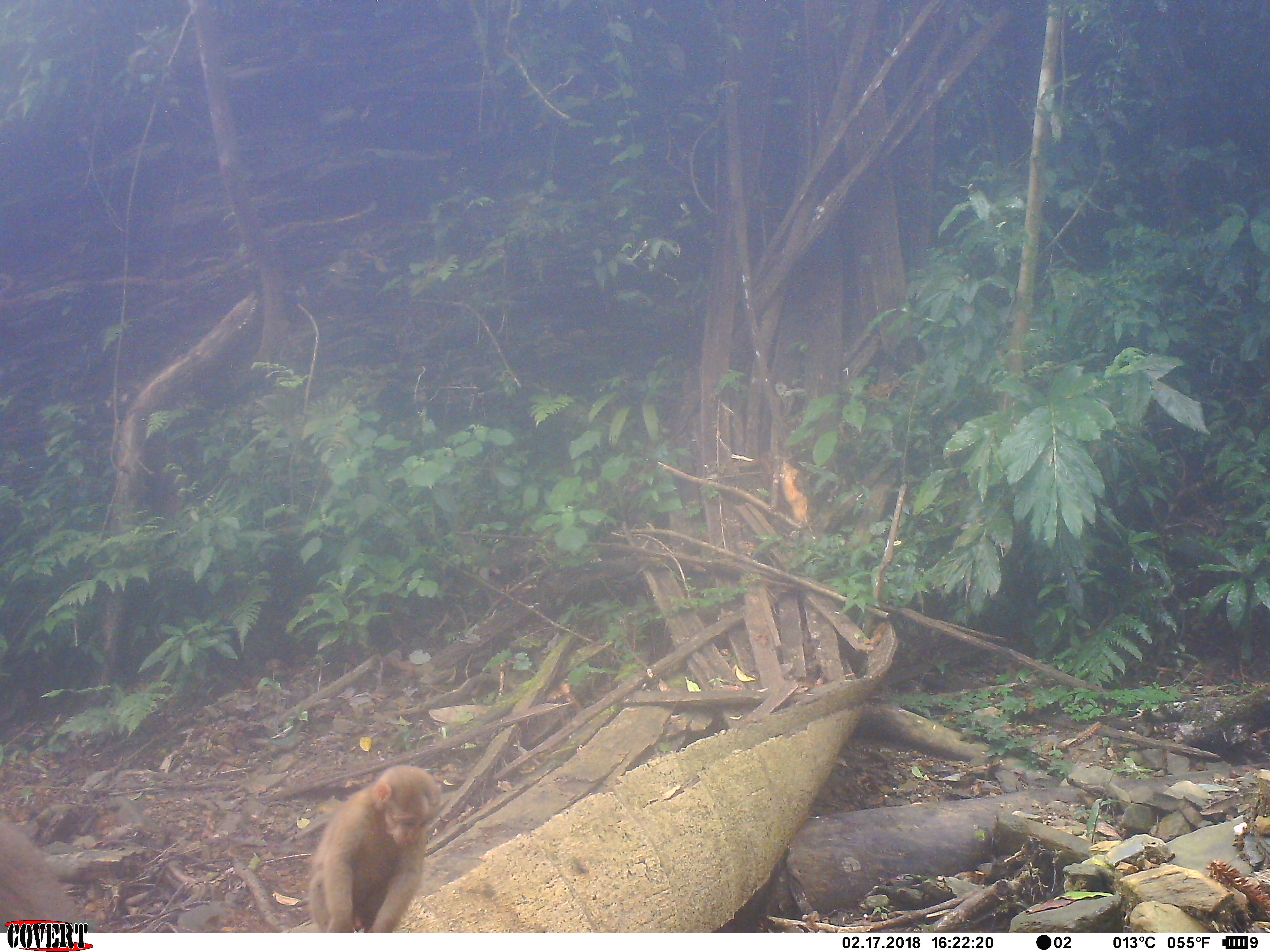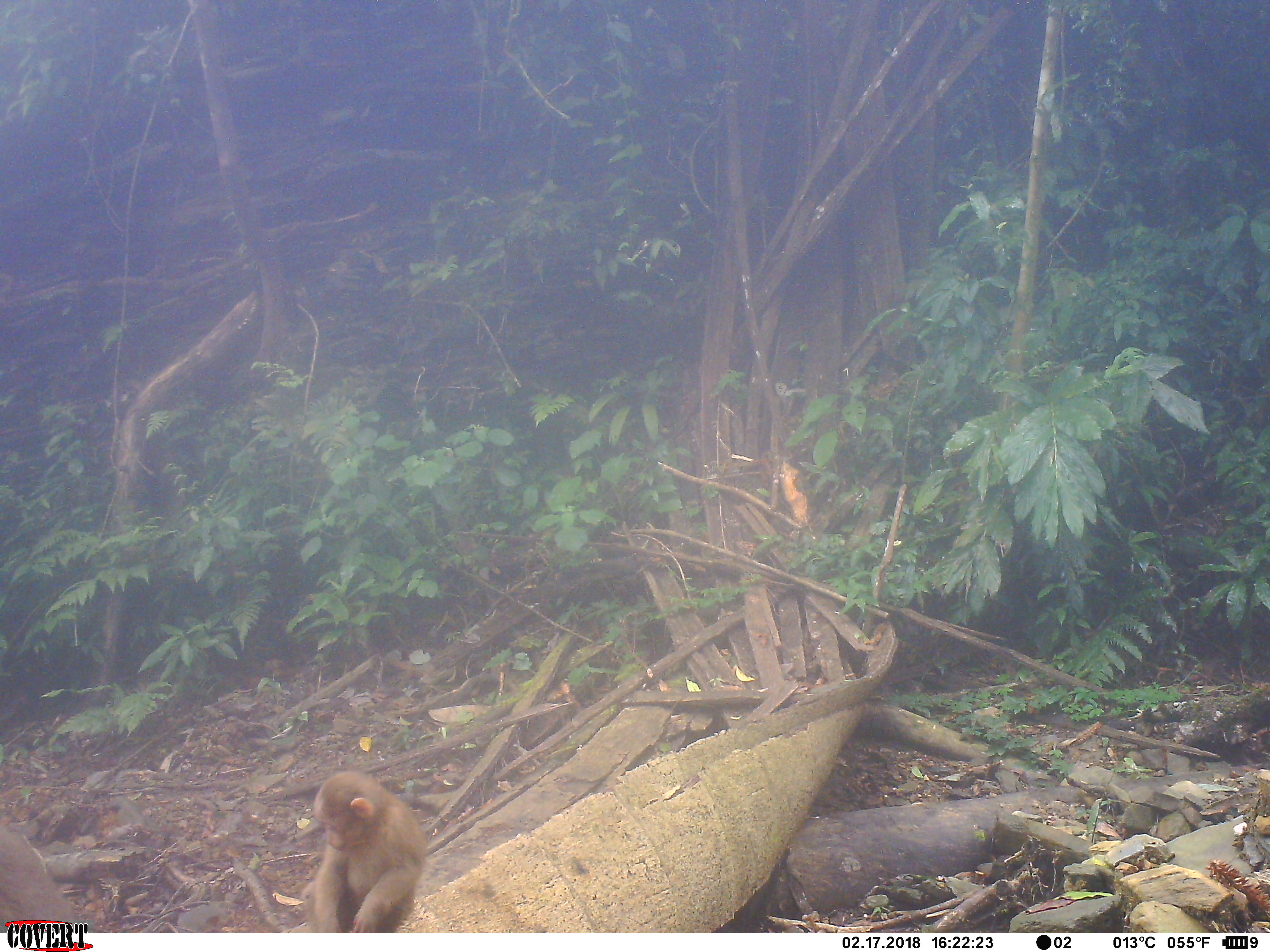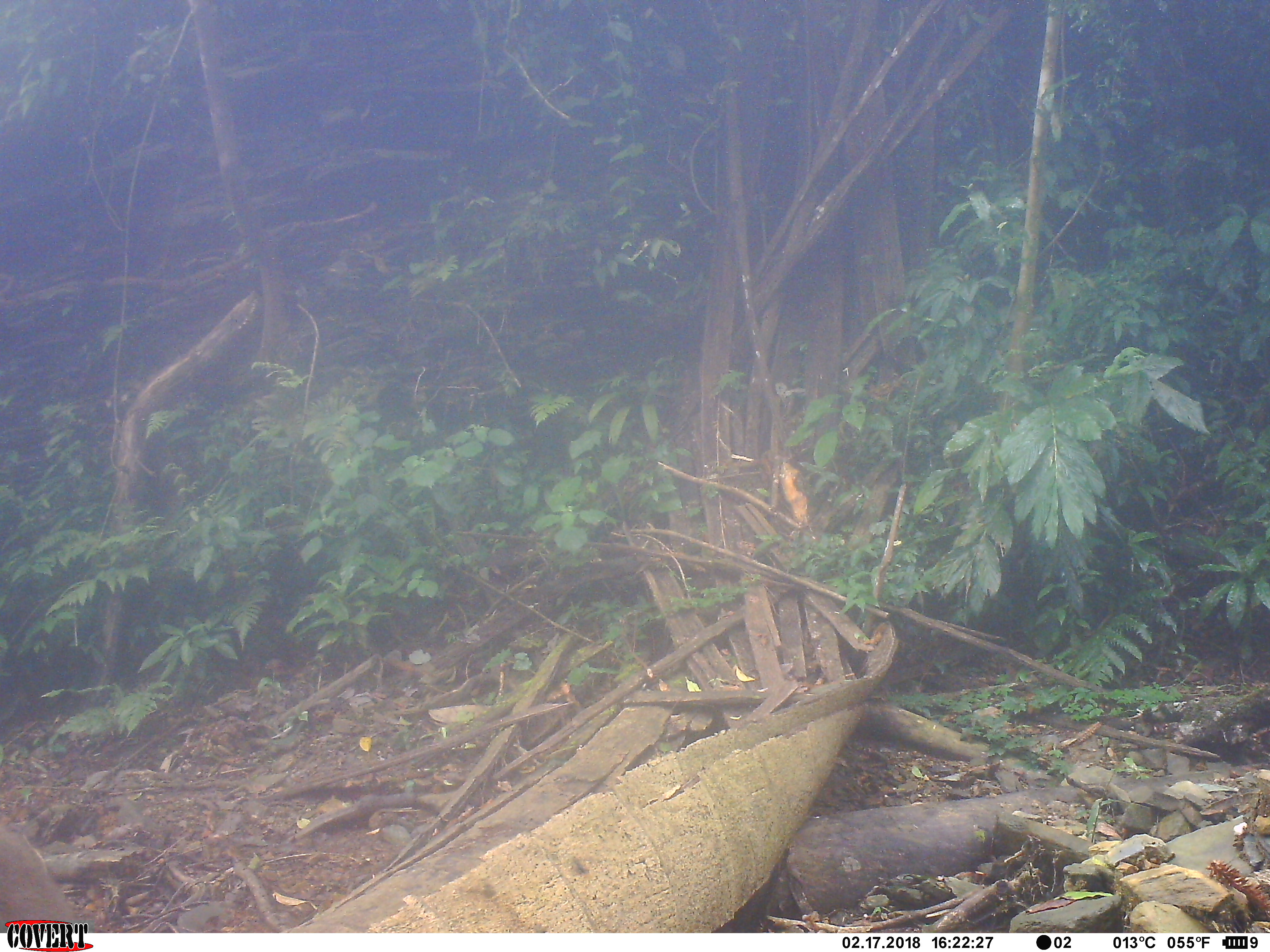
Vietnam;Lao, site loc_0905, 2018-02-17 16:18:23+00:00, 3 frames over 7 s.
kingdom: Animalia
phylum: Chordata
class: Mammalia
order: Primates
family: Cercopithecidae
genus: Macaca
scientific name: Macaca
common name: macaque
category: macaque not stump tailed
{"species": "macaque not stump tailed (macaque) (Macaca)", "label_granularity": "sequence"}